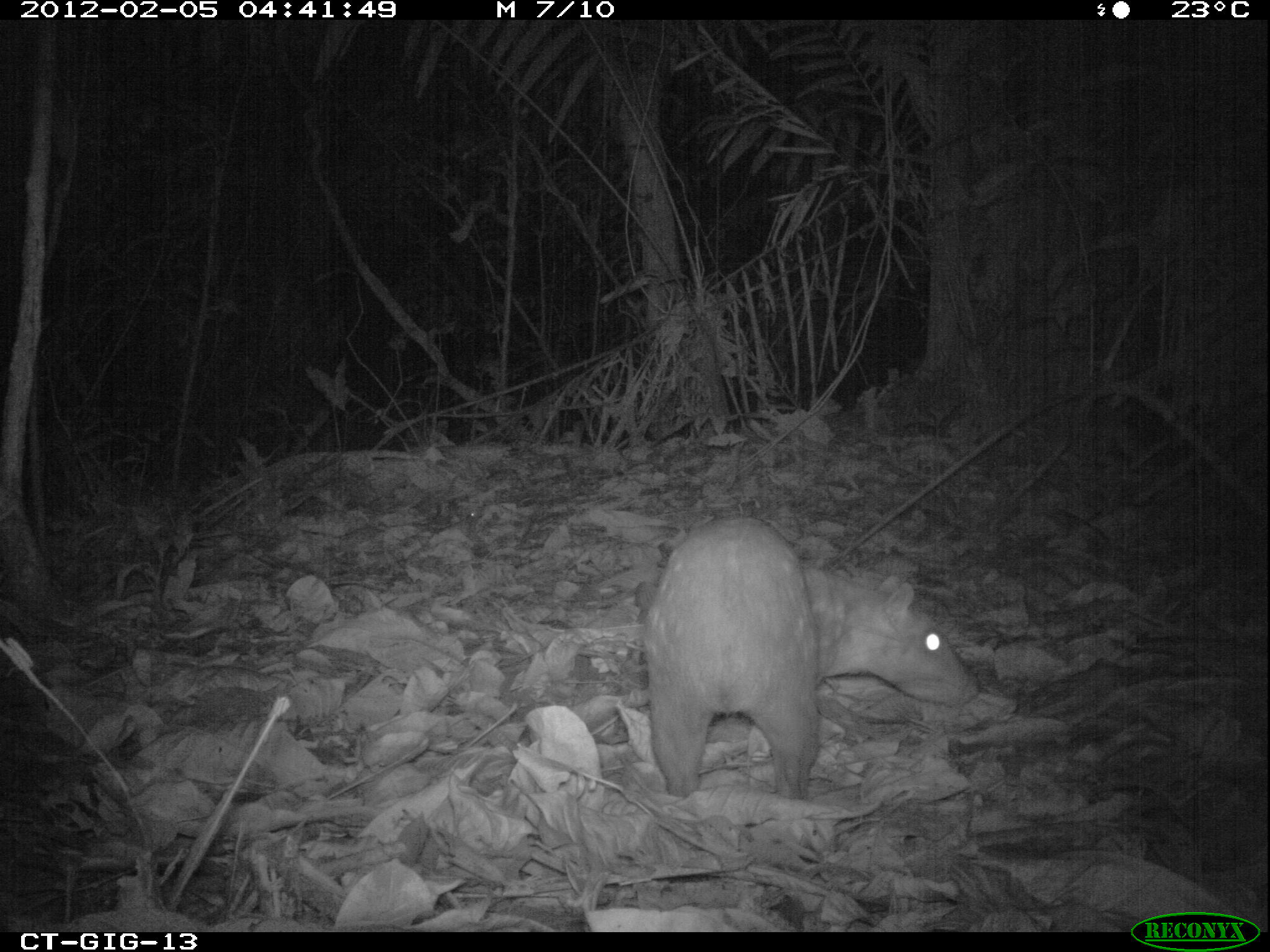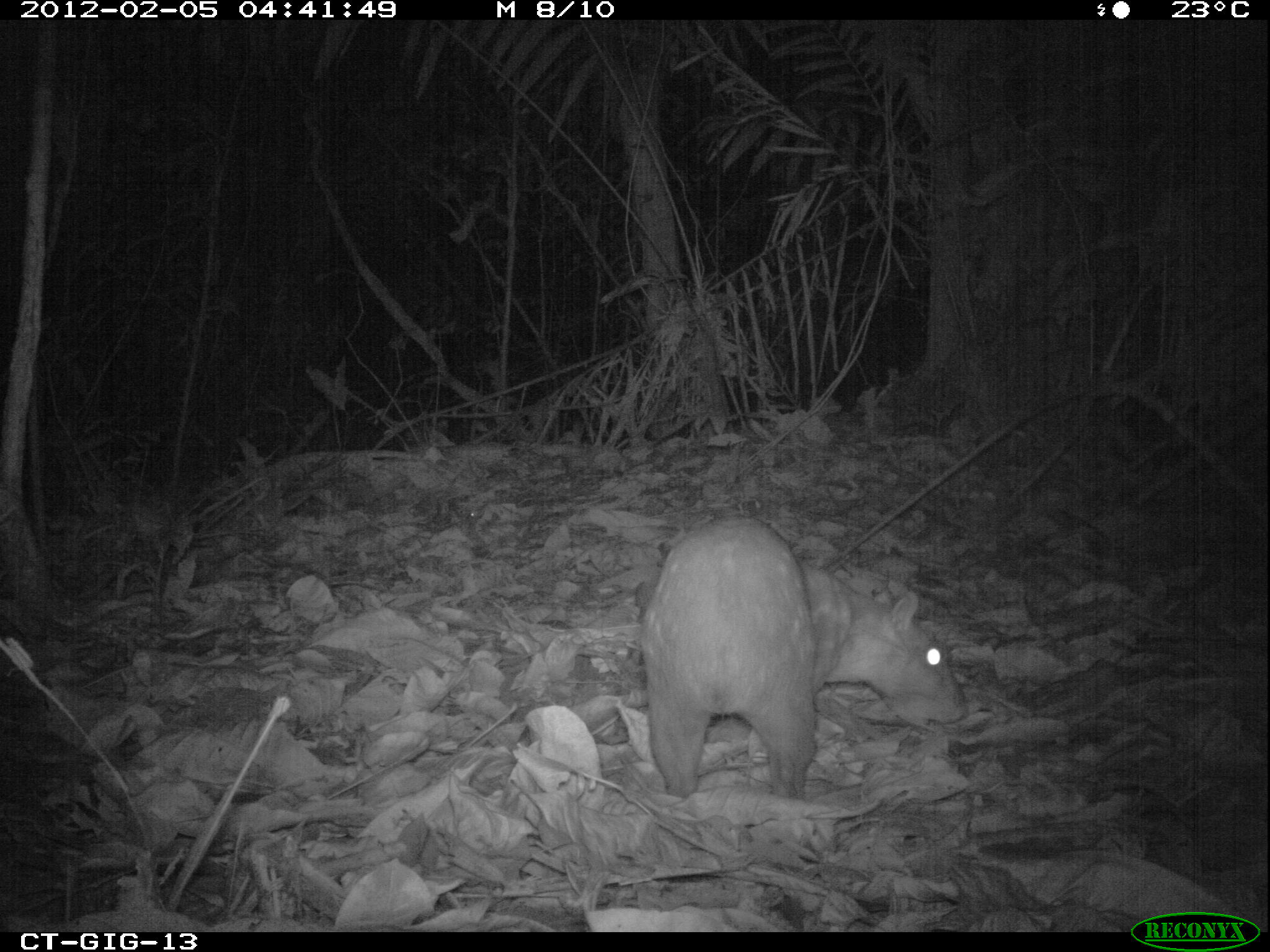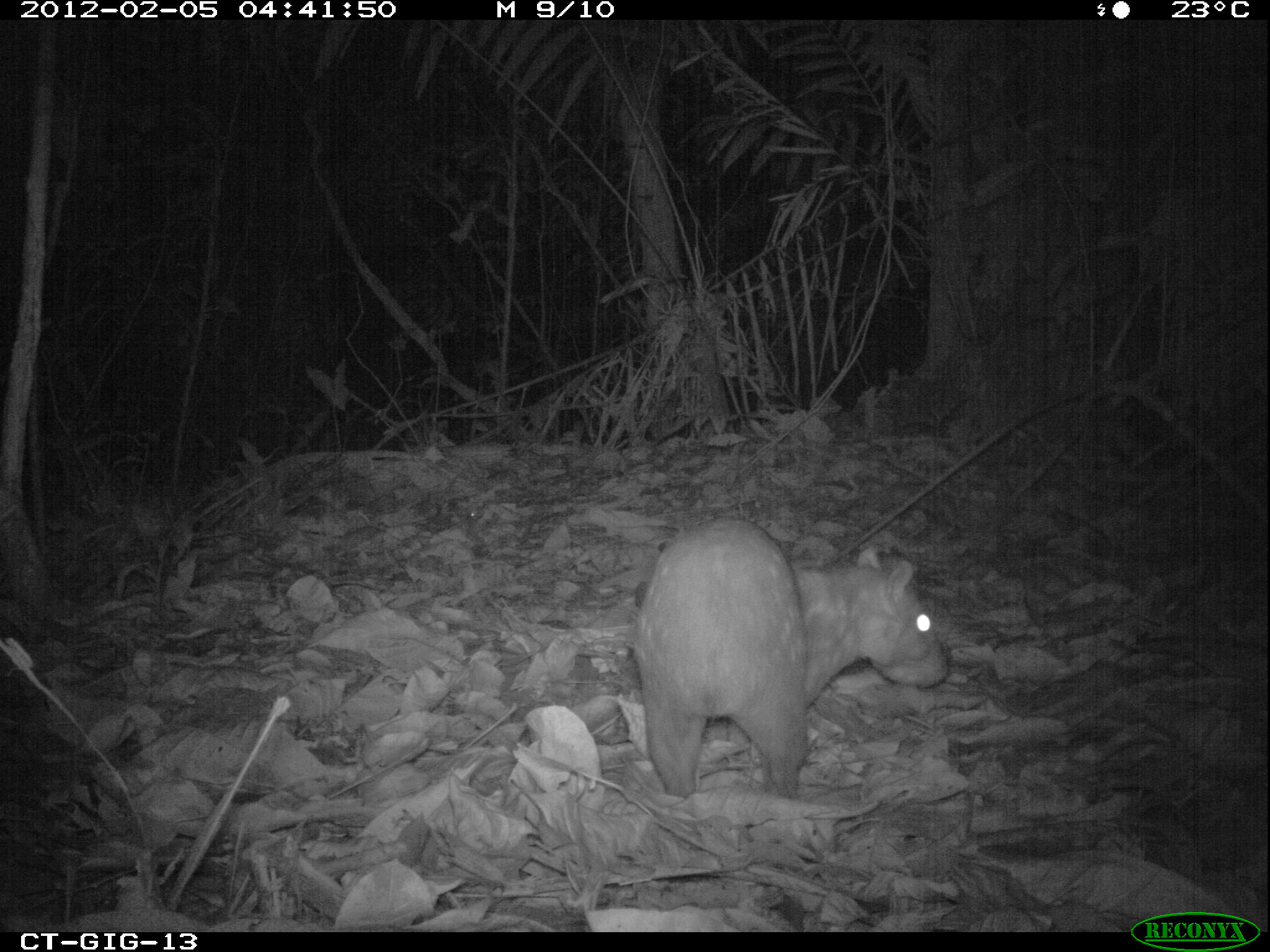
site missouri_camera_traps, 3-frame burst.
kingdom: Animalia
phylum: Chordata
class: Mammalia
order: Rodentia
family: Cuniculidae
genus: Cuniculus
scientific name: Cuniculus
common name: paca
Paca (Cuniculus). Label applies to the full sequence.